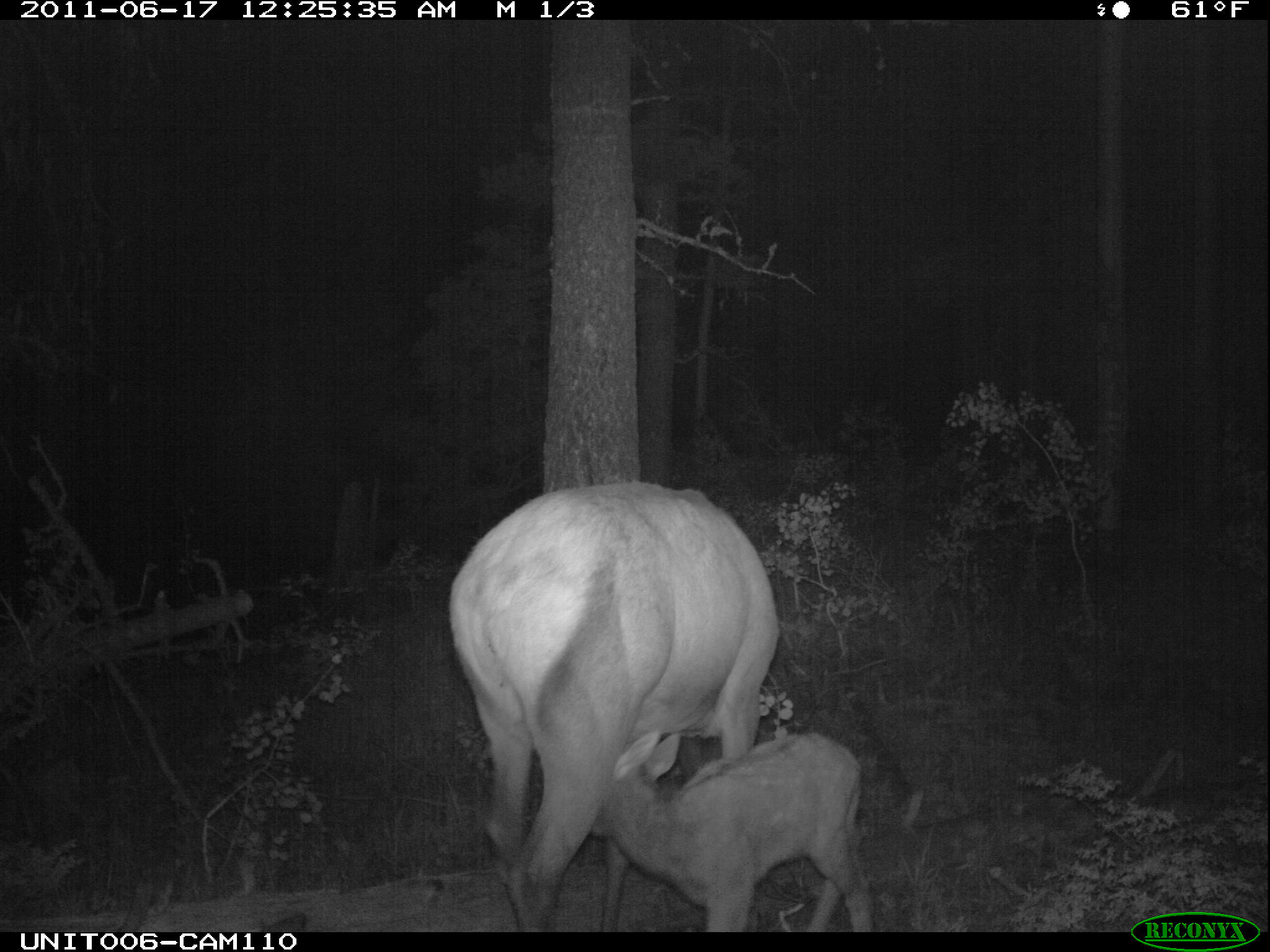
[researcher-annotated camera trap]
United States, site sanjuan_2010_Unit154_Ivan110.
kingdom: Animalia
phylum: Chordata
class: Mammalia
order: Artiodactyla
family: Cervidae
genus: Cervus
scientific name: Cervus elaphus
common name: red deer